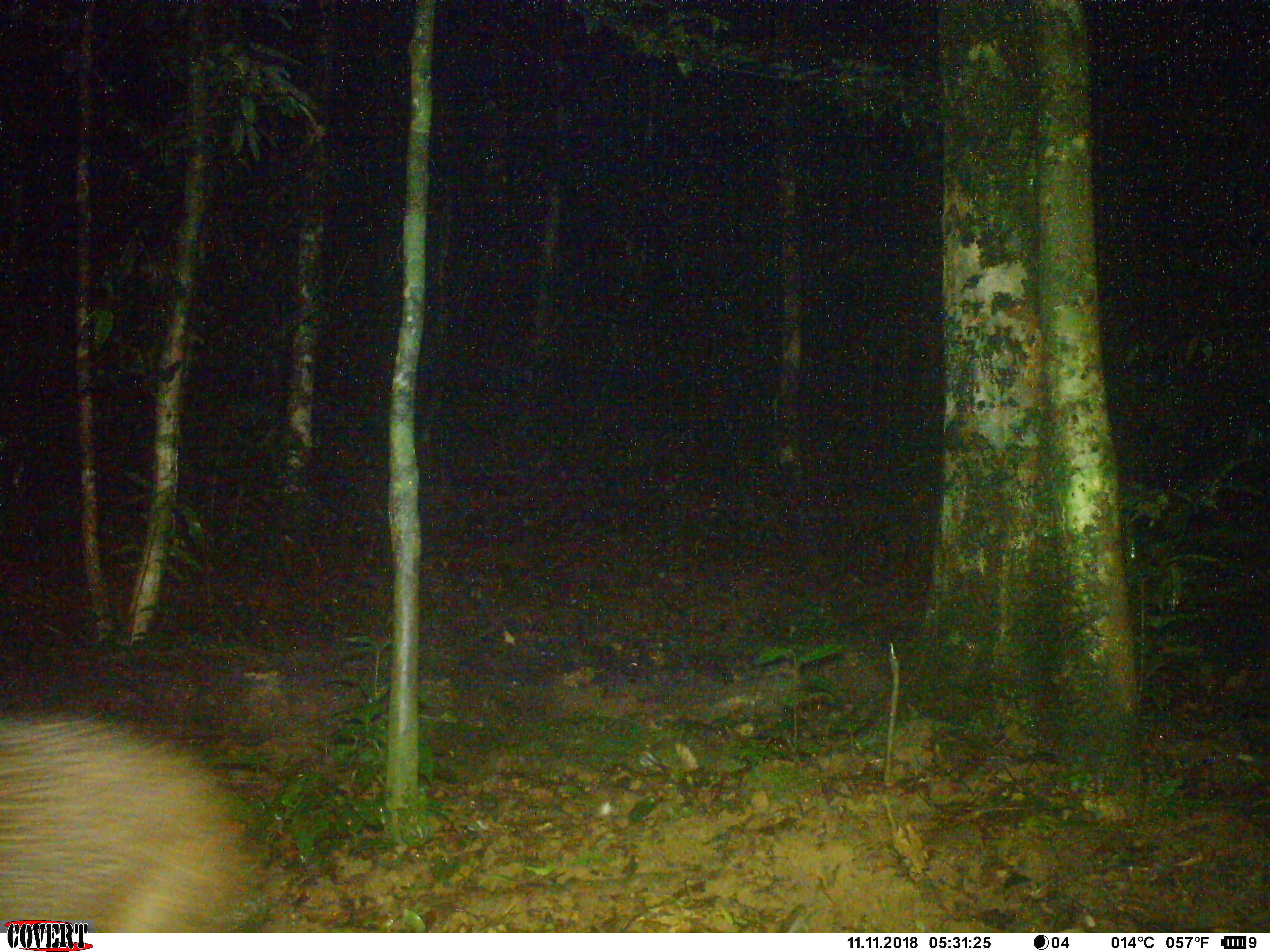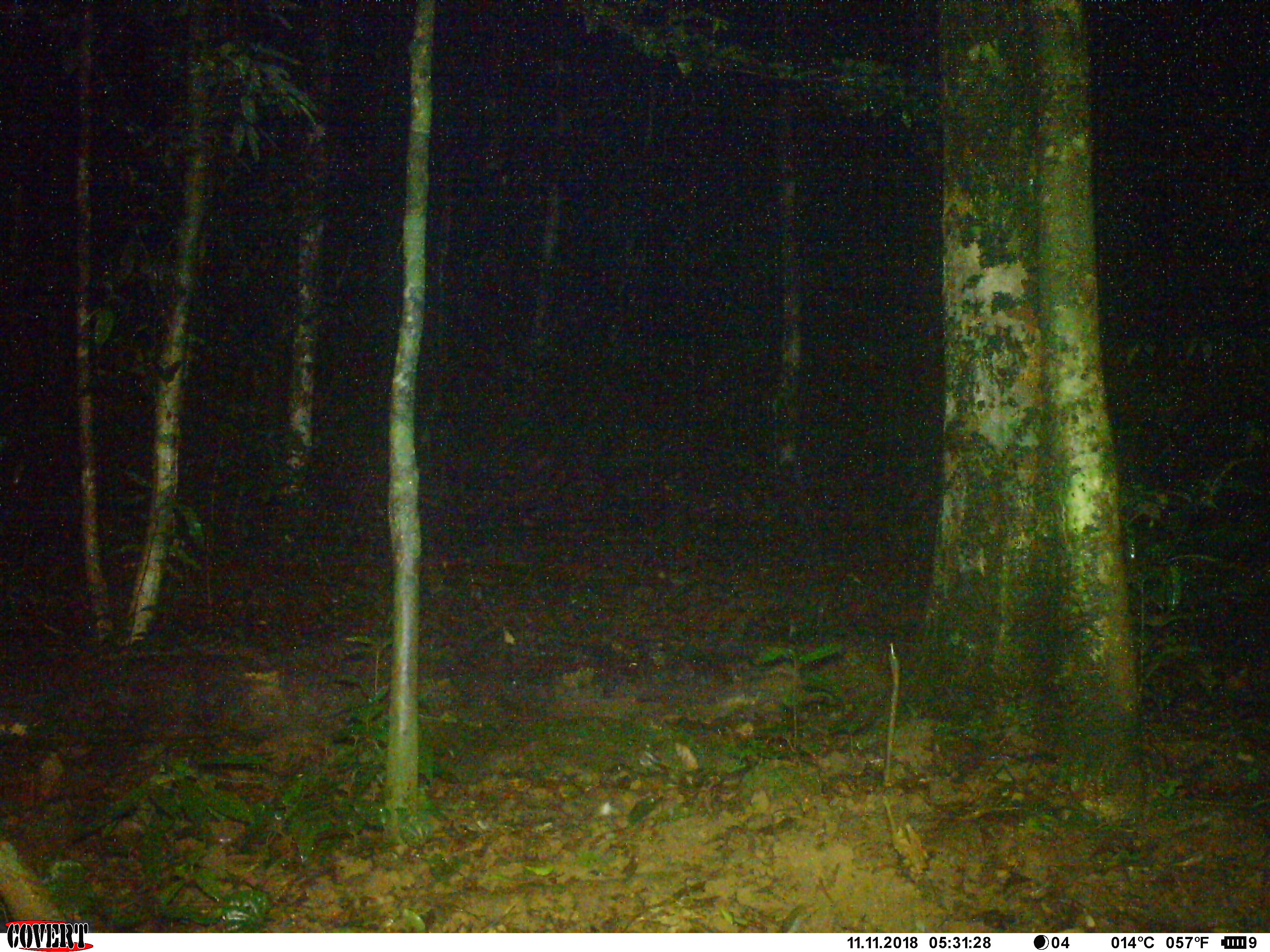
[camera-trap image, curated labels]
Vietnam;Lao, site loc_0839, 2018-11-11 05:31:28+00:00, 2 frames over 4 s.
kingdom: Animalia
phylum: Chordata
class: Mammalia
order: Artiodactyla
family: Suidae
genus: Sus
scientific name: Sus scrofa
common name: eurasian wild pig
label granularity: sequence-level